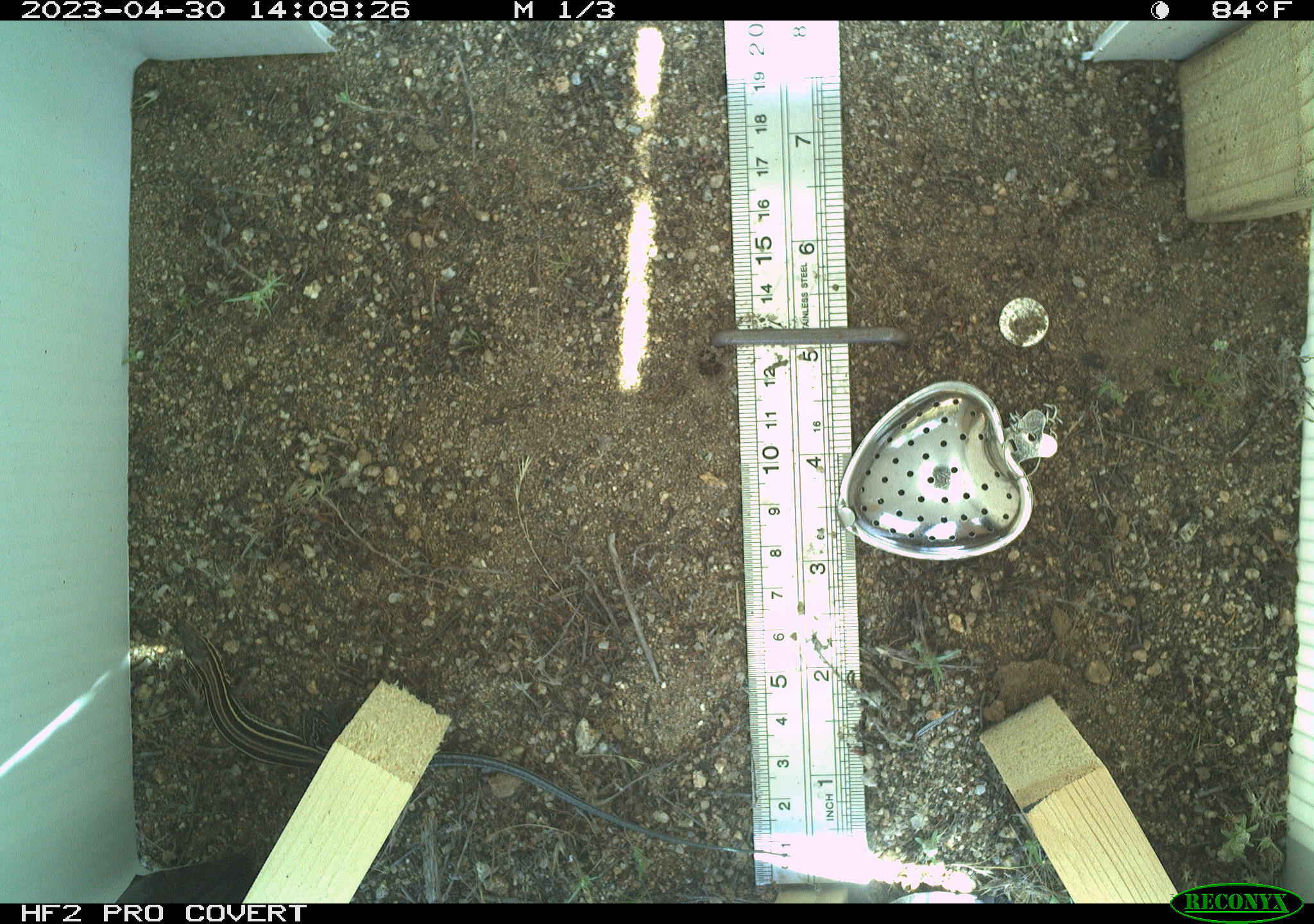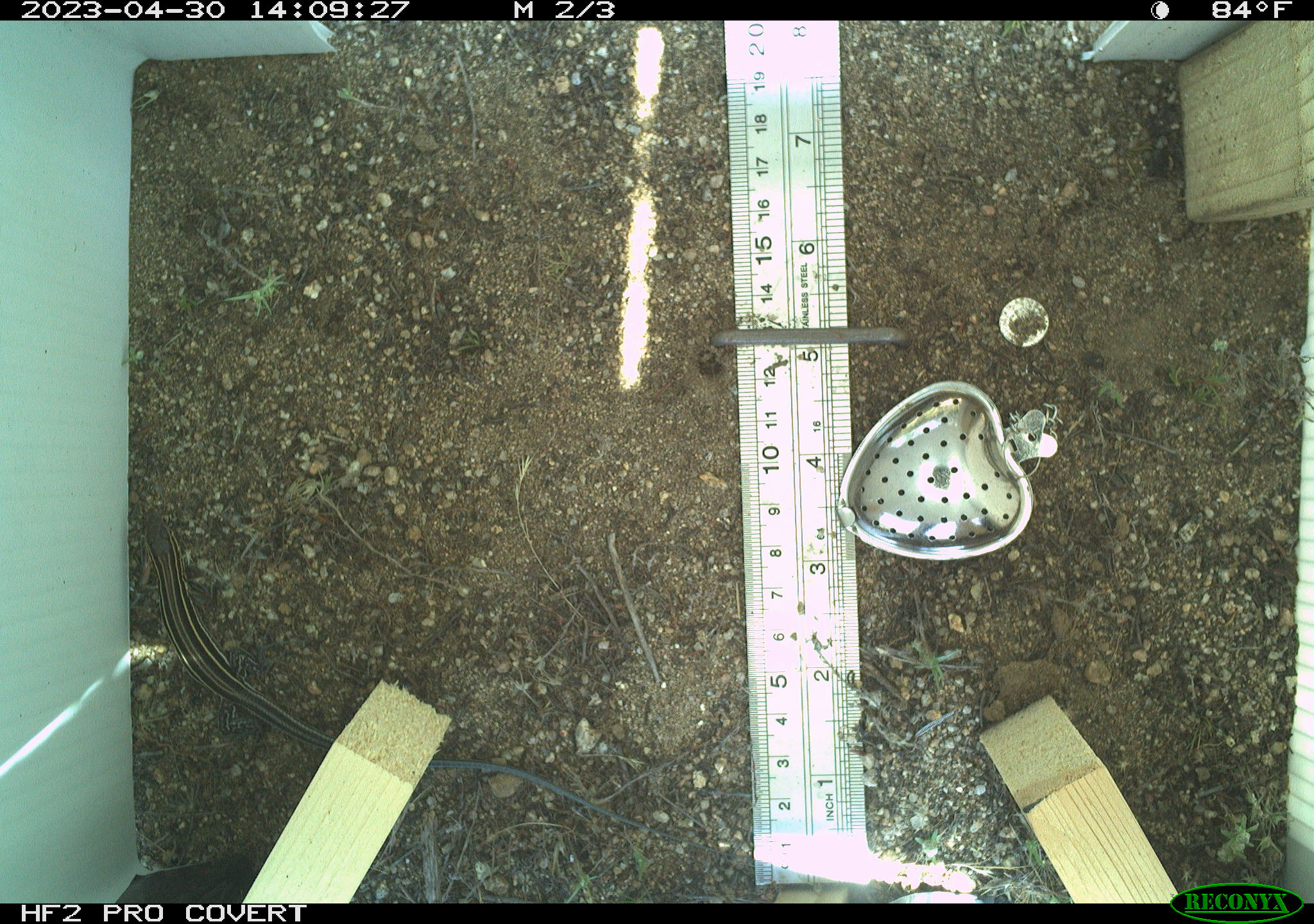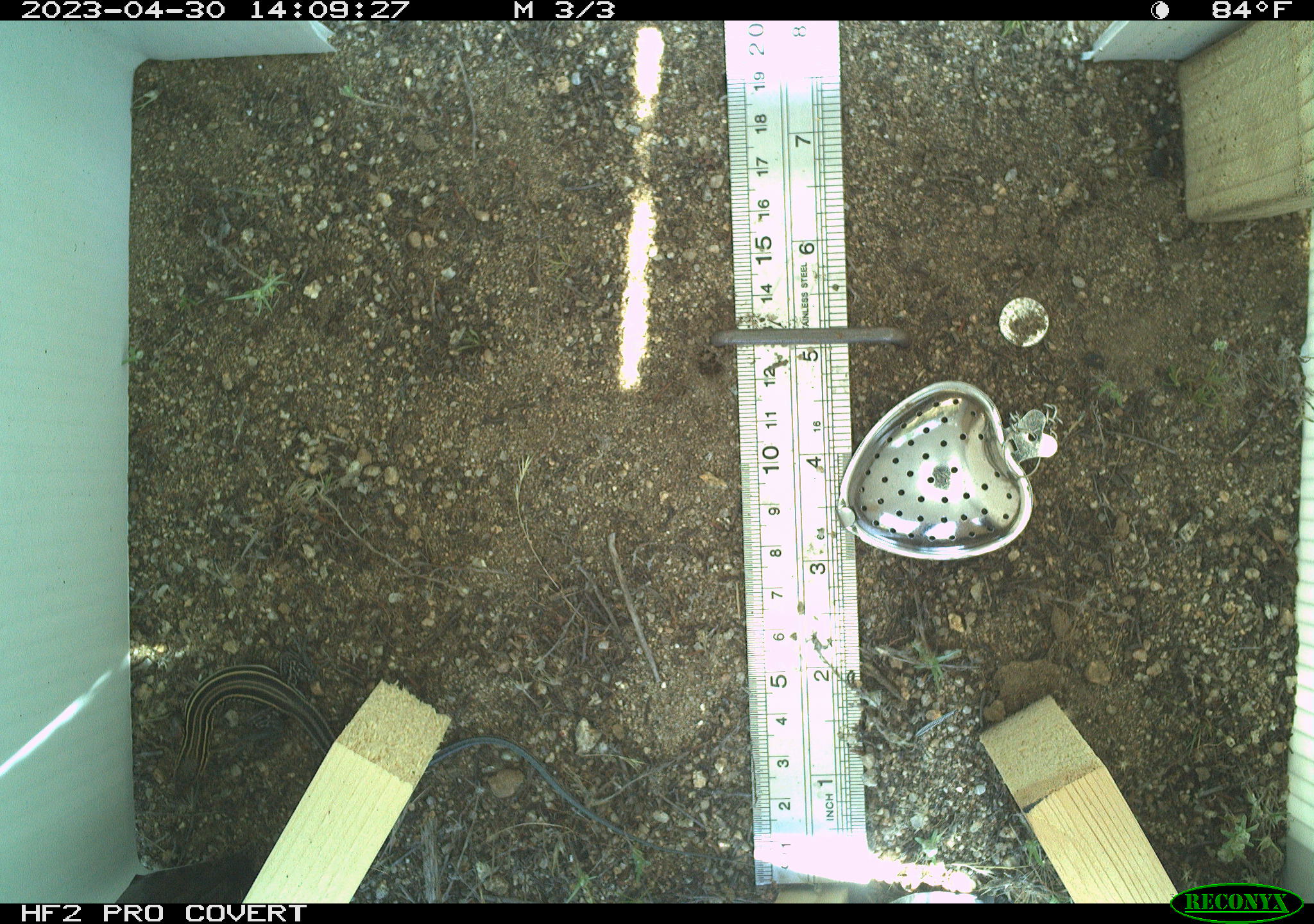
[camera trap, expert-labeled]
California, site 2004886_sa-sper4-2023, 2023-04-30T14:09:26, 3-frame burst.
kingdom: Animalia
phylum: Chordata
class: Reptilia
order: Squamata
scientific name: Squamata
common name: lizards and snakes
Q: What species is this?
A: Lizards and snakes (Squamata).